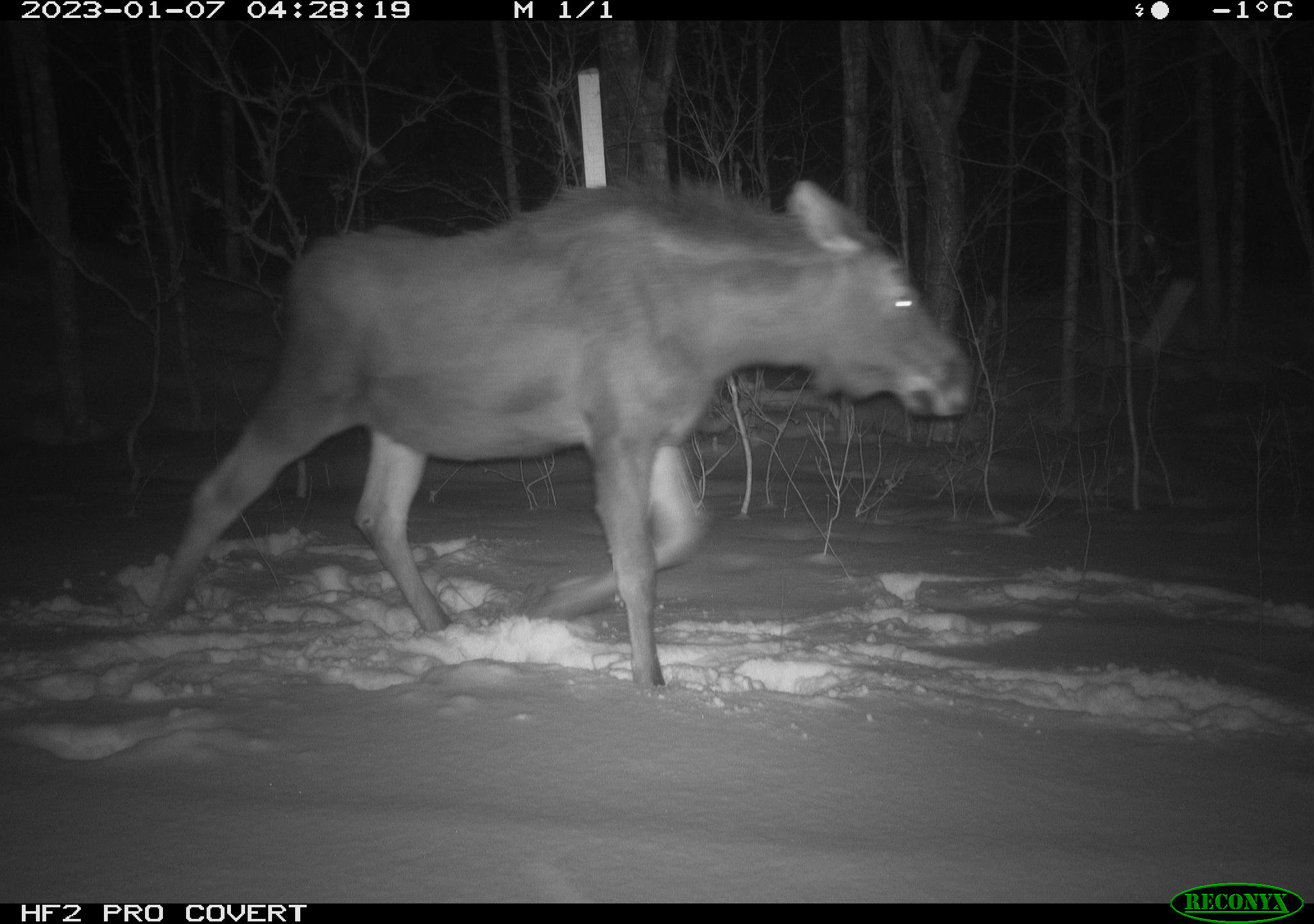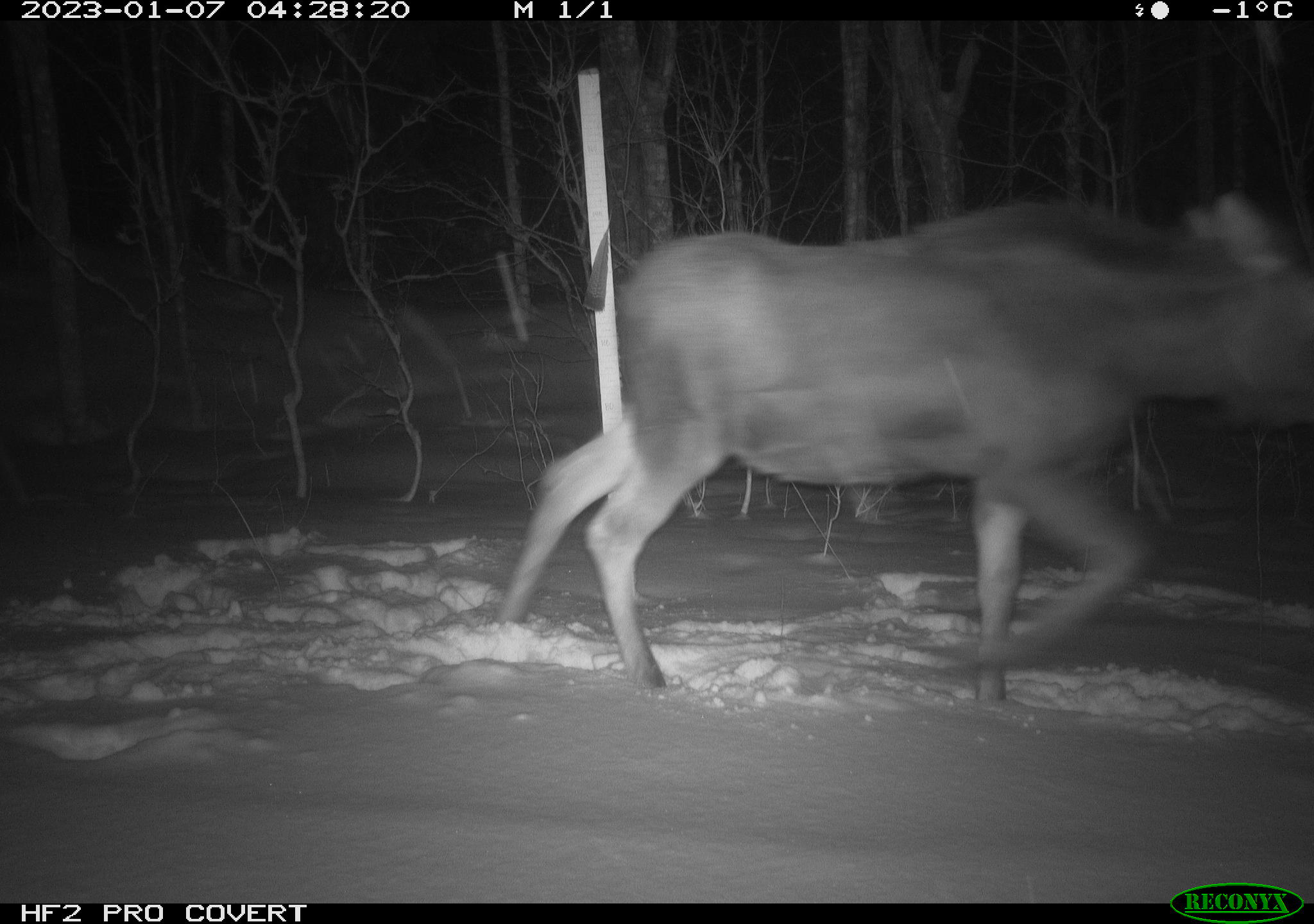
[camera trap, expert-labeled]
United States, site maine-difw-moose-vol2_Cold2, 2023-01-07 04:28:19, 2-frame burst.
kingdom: Animalia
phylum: Chordata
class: Mammalia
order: Artiodactyla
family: Cervidae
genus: Alces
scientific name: Alces alces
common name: moose